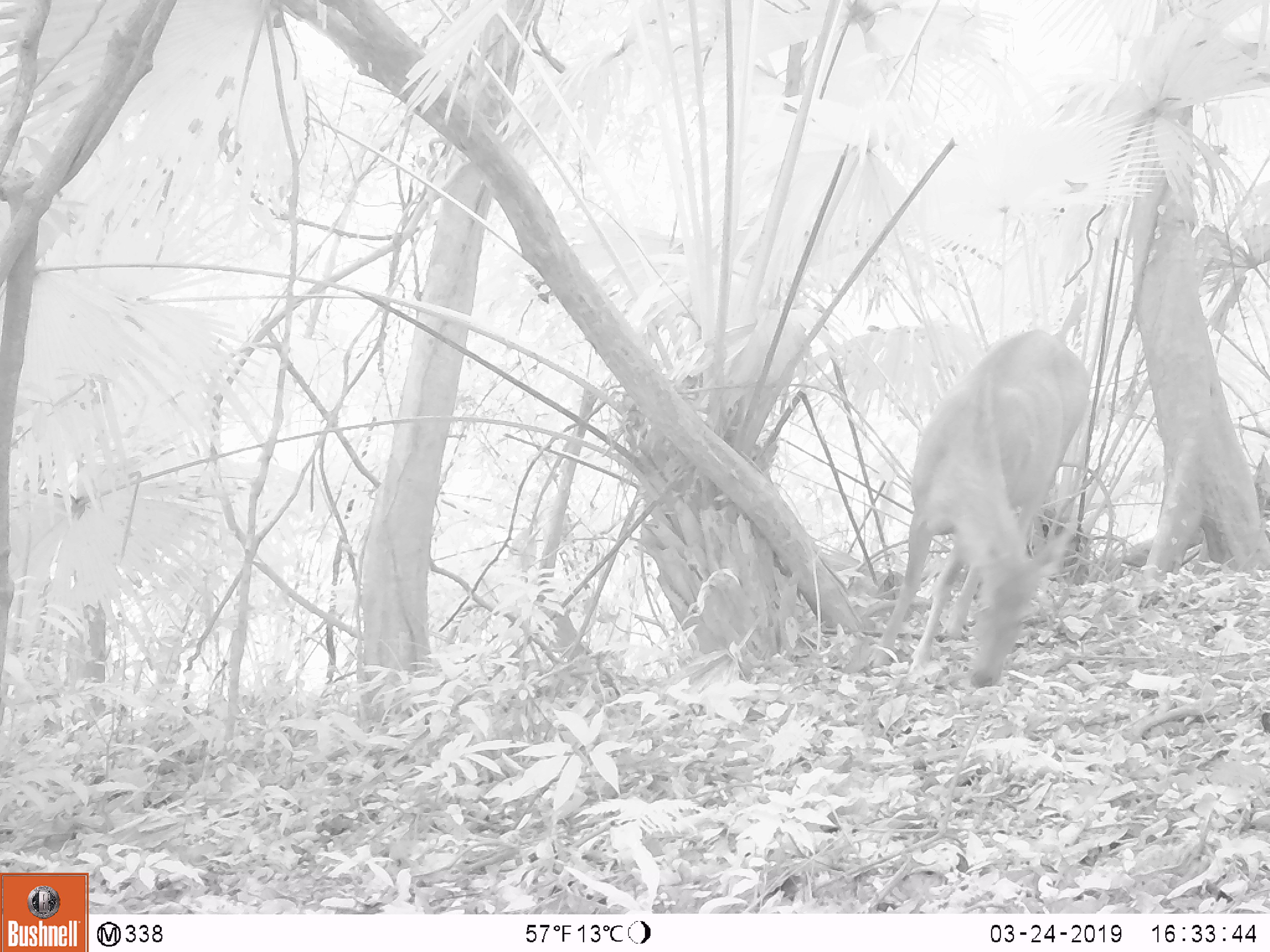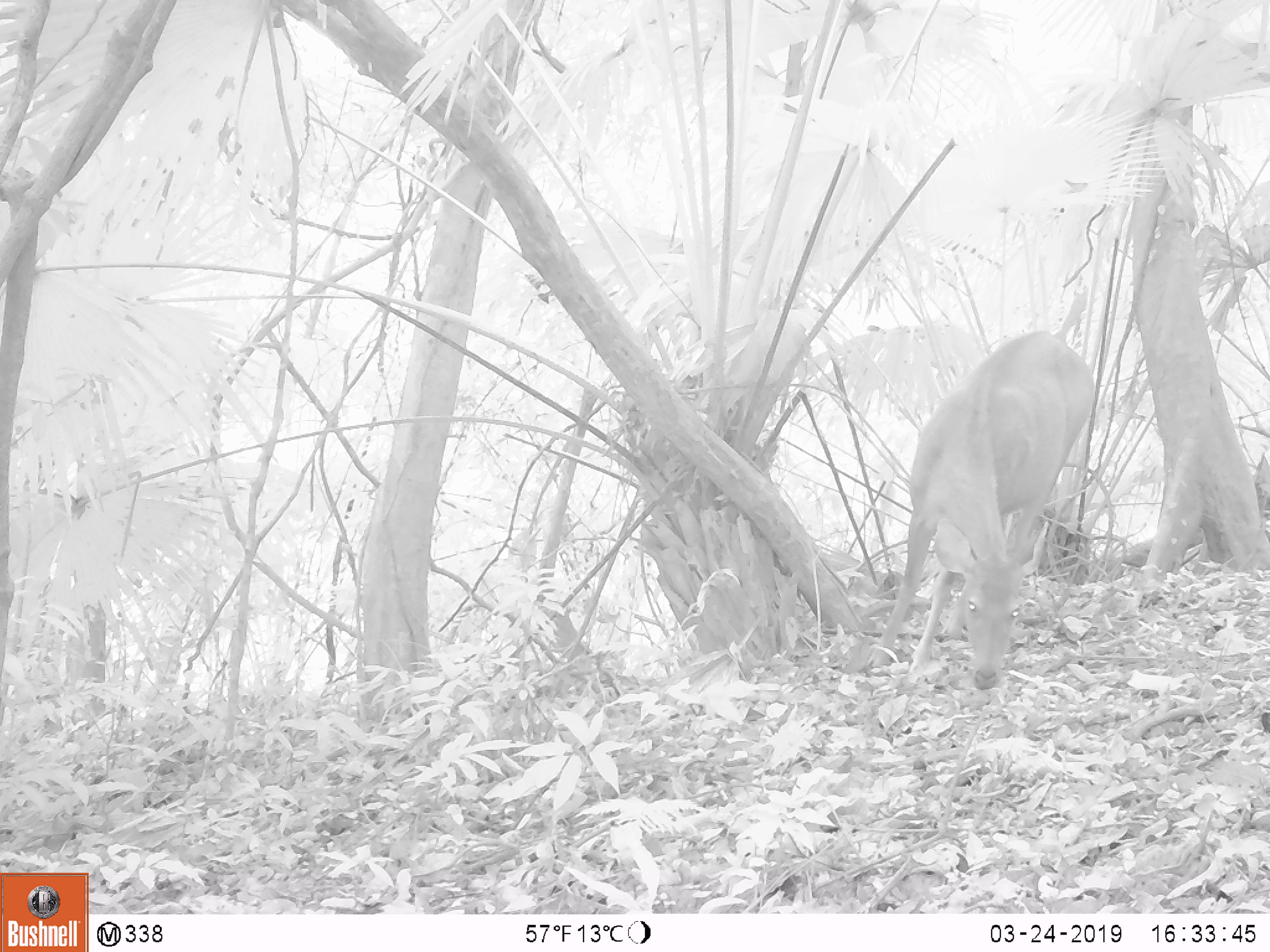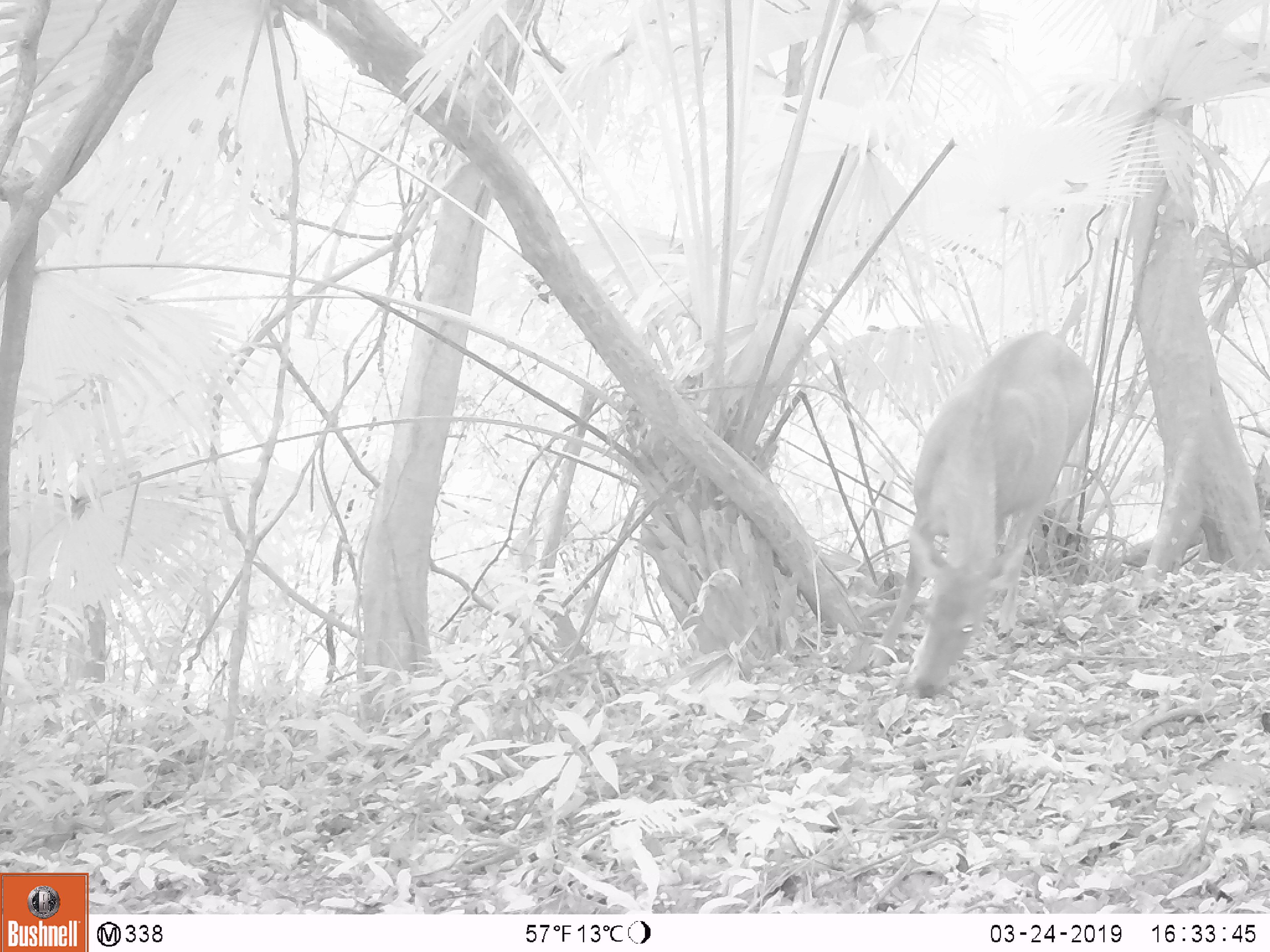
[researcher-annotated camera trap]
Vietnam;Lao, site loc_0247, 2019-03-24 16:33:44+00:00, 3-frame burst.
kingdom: Animalia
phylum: Chordata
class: Mammalia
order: Artiodactyla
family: Cervidae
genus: Rusa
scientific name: Rusa unicolor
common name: sambar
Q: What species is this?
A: Sambar (Rusa unicolor).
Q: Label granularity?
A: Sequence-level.